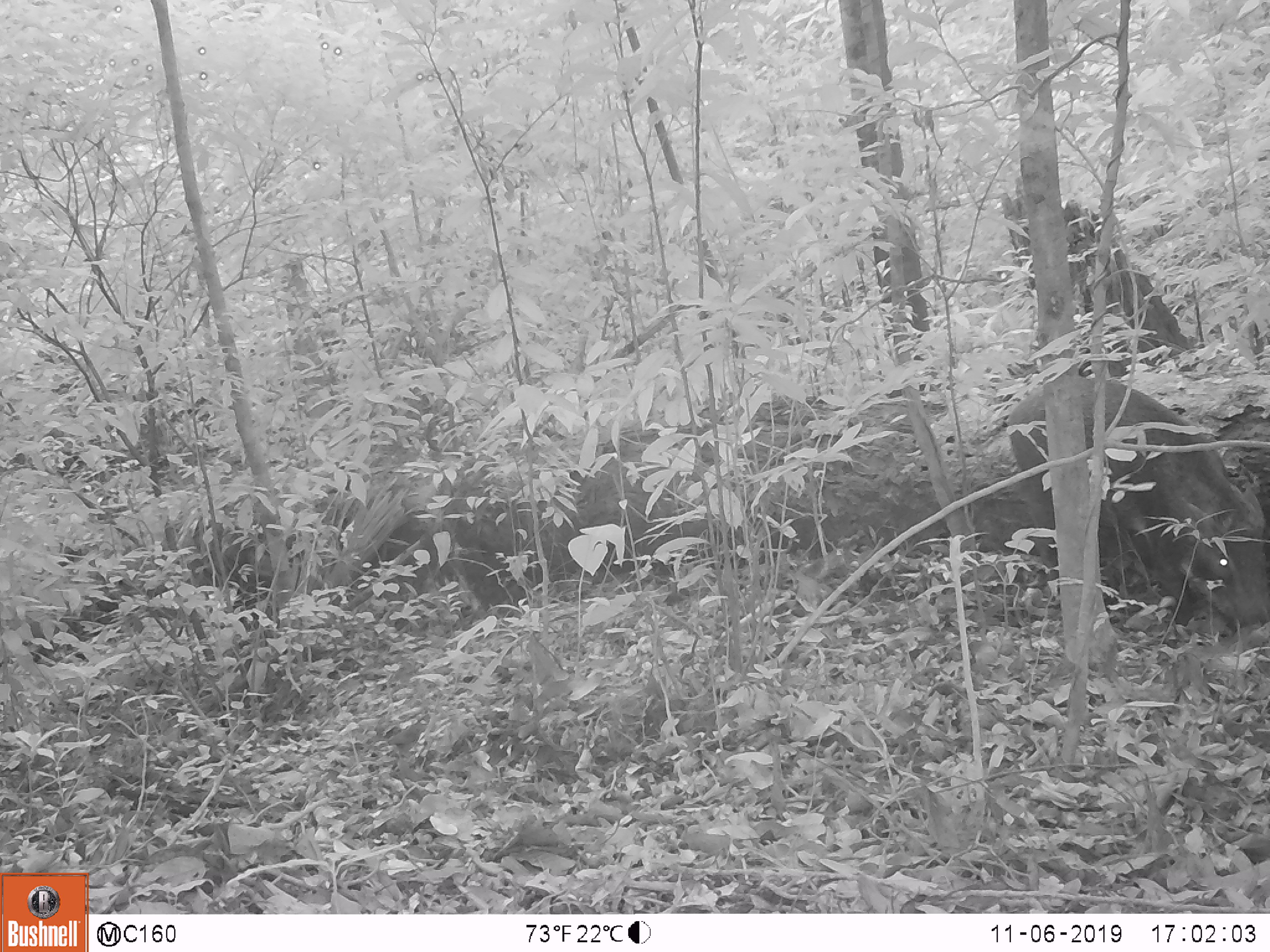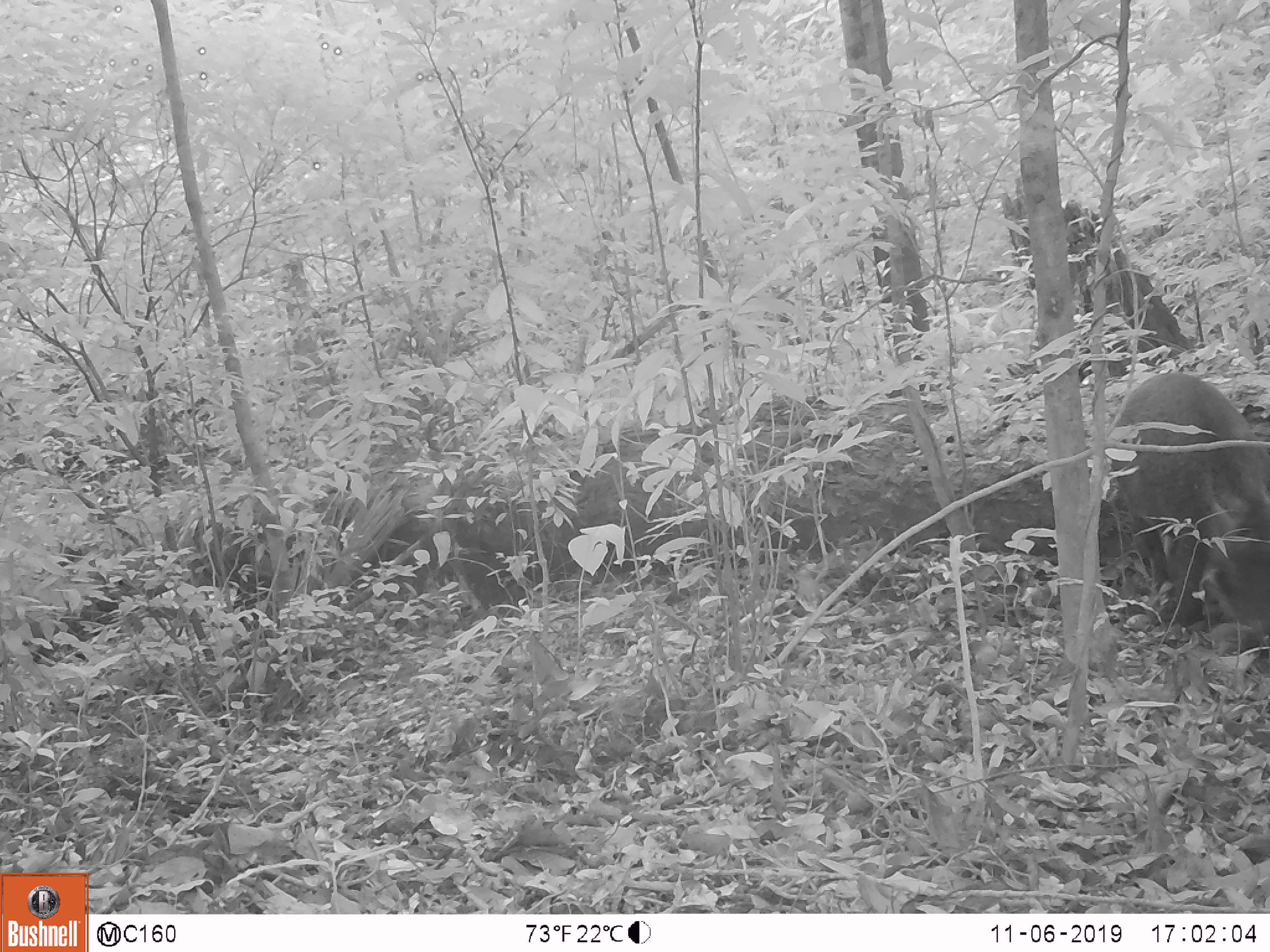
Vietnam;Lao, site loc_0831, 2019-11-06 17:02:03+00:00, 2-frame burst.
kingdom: Animalia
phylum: Chordata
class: Mammalia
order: Artiodactyla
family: Suidae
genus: Sus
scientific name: Sus scrofa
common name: eurasian wild pig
Eurasian wild pig (Sus scrofa). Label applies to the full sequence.